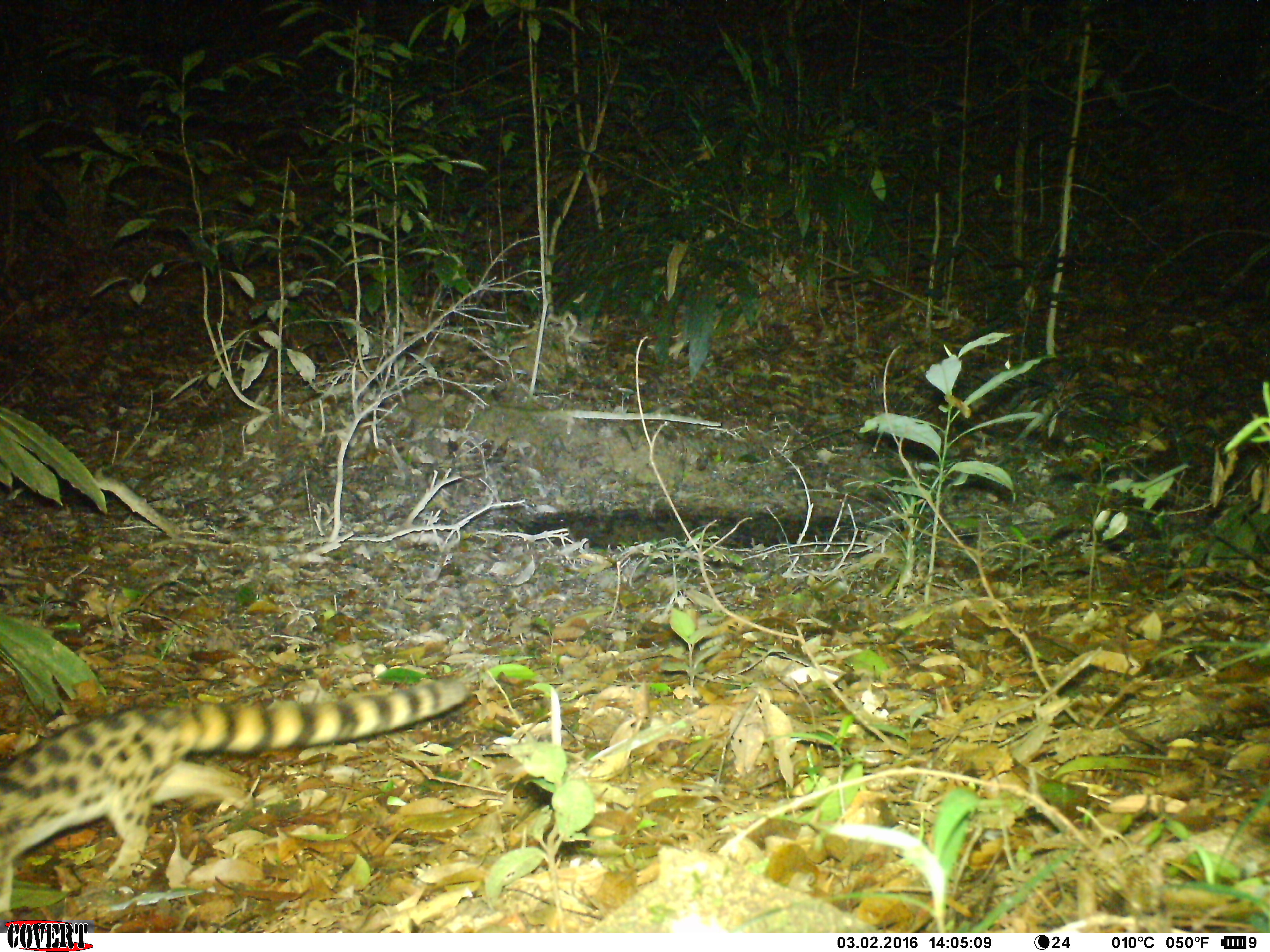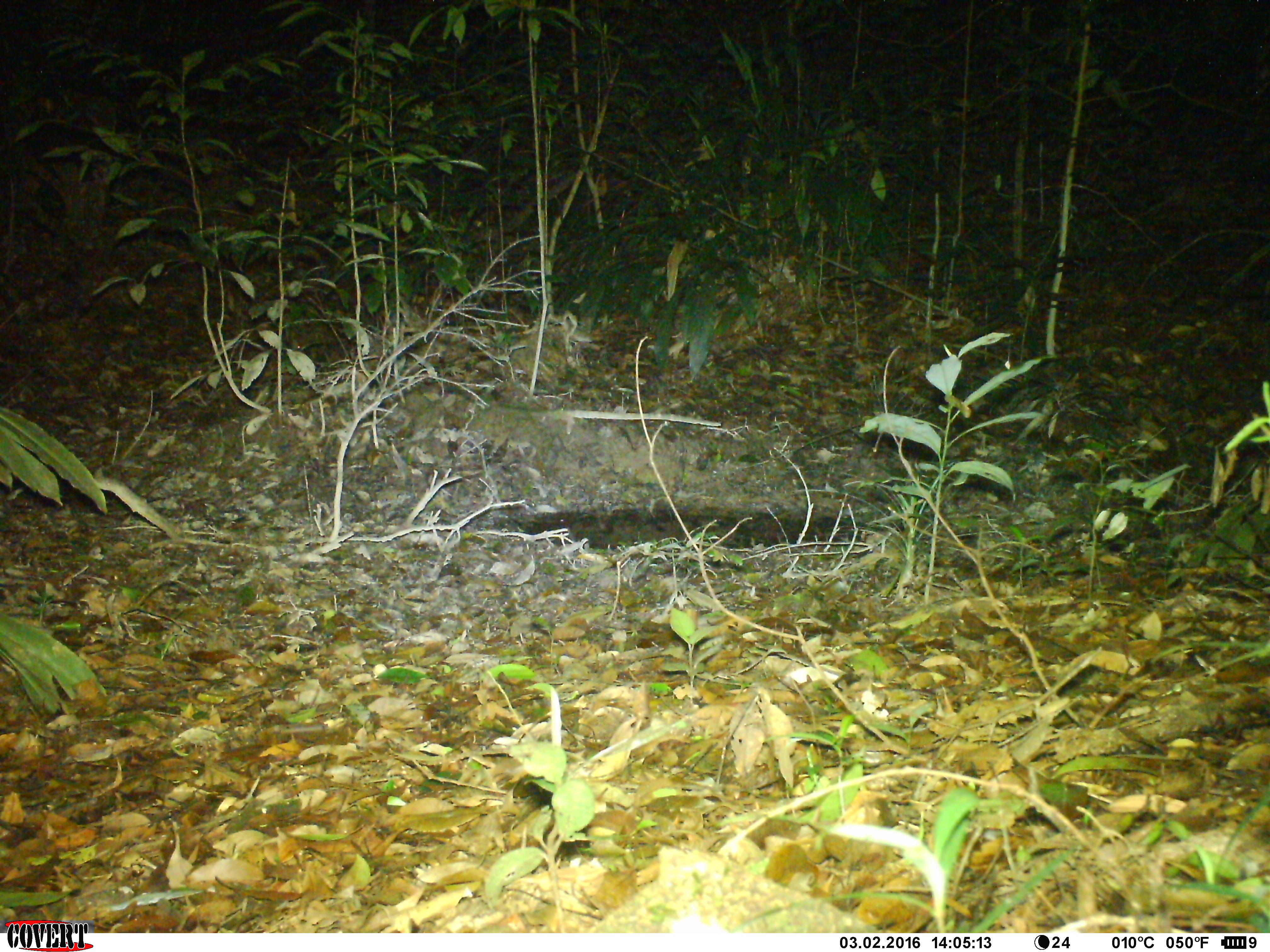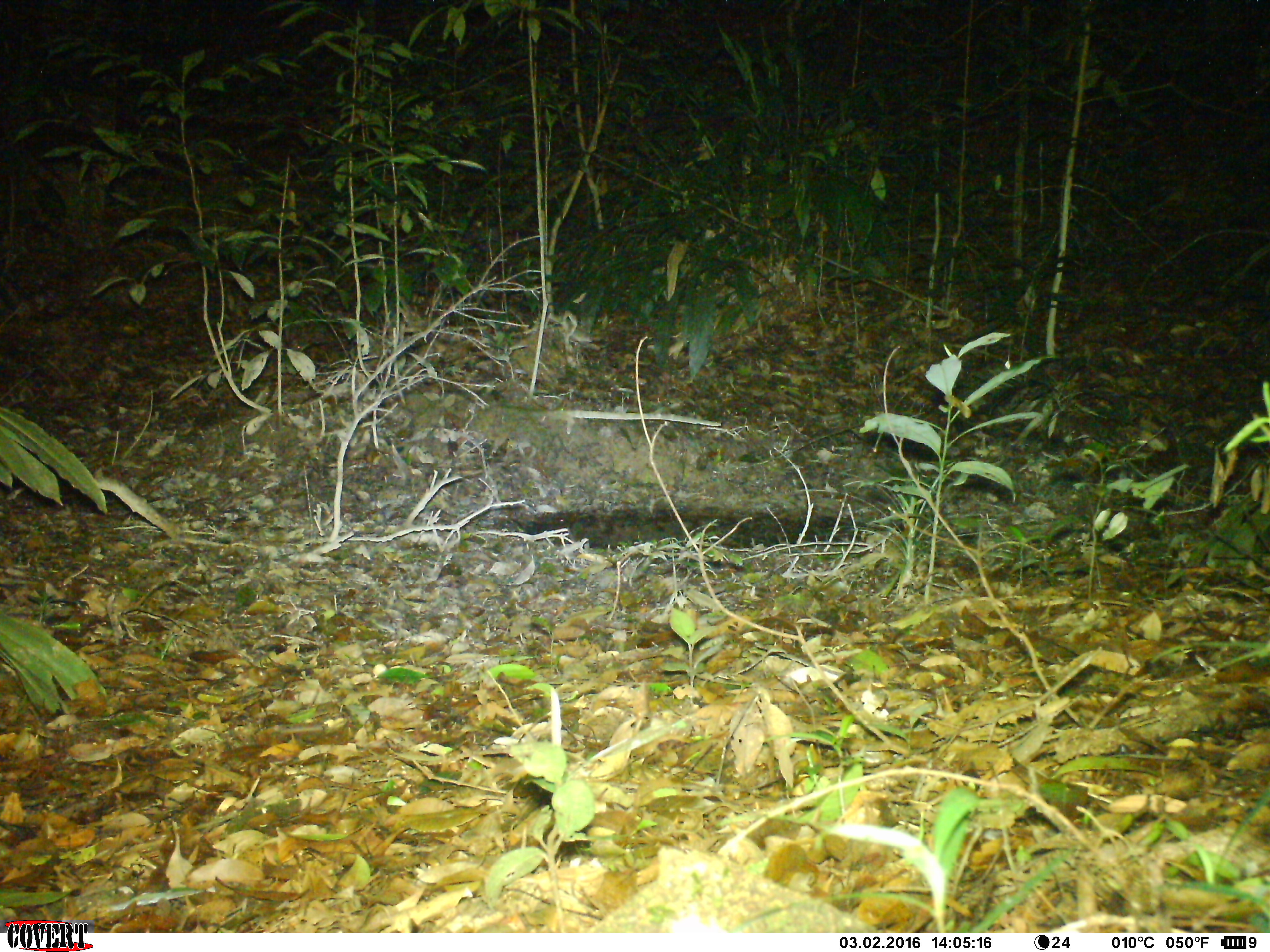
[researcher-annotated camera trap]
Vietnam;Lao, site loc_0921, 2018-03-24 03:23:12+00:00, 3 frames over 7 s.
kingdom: Animalia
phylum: Chordata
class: Mammalia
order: Carnivora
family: Prionodontidae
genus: Prionodon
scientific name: Prionodon pardicolor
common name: spotted linsang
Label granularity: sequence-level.